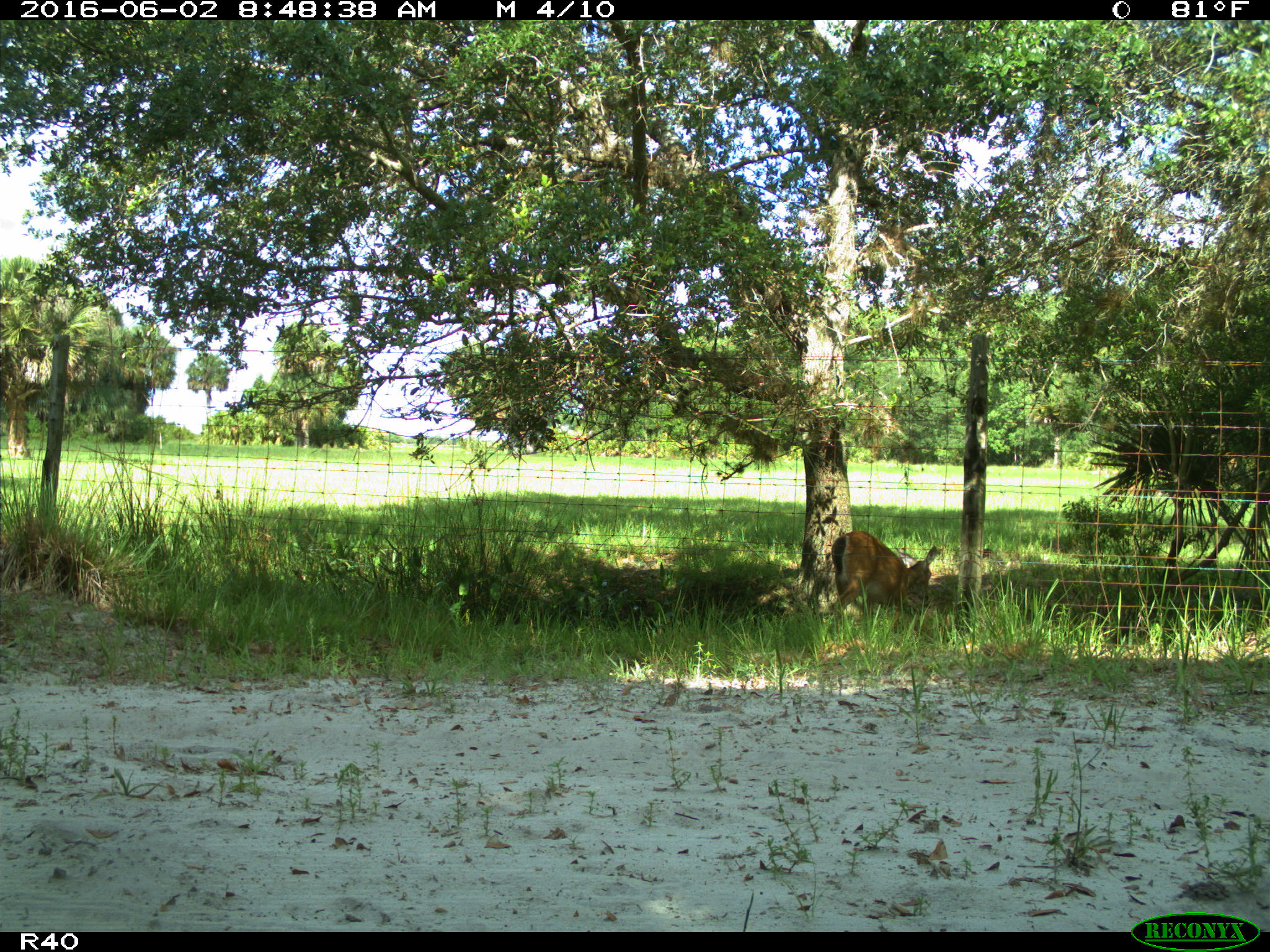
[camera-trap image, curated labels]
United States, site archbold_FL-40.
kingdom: Animalia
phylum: Chordata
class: Mammalia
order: Artiodactyla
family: Cervidae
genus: Odocoileus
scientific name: Odocoileus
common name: deer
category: unidentified deer